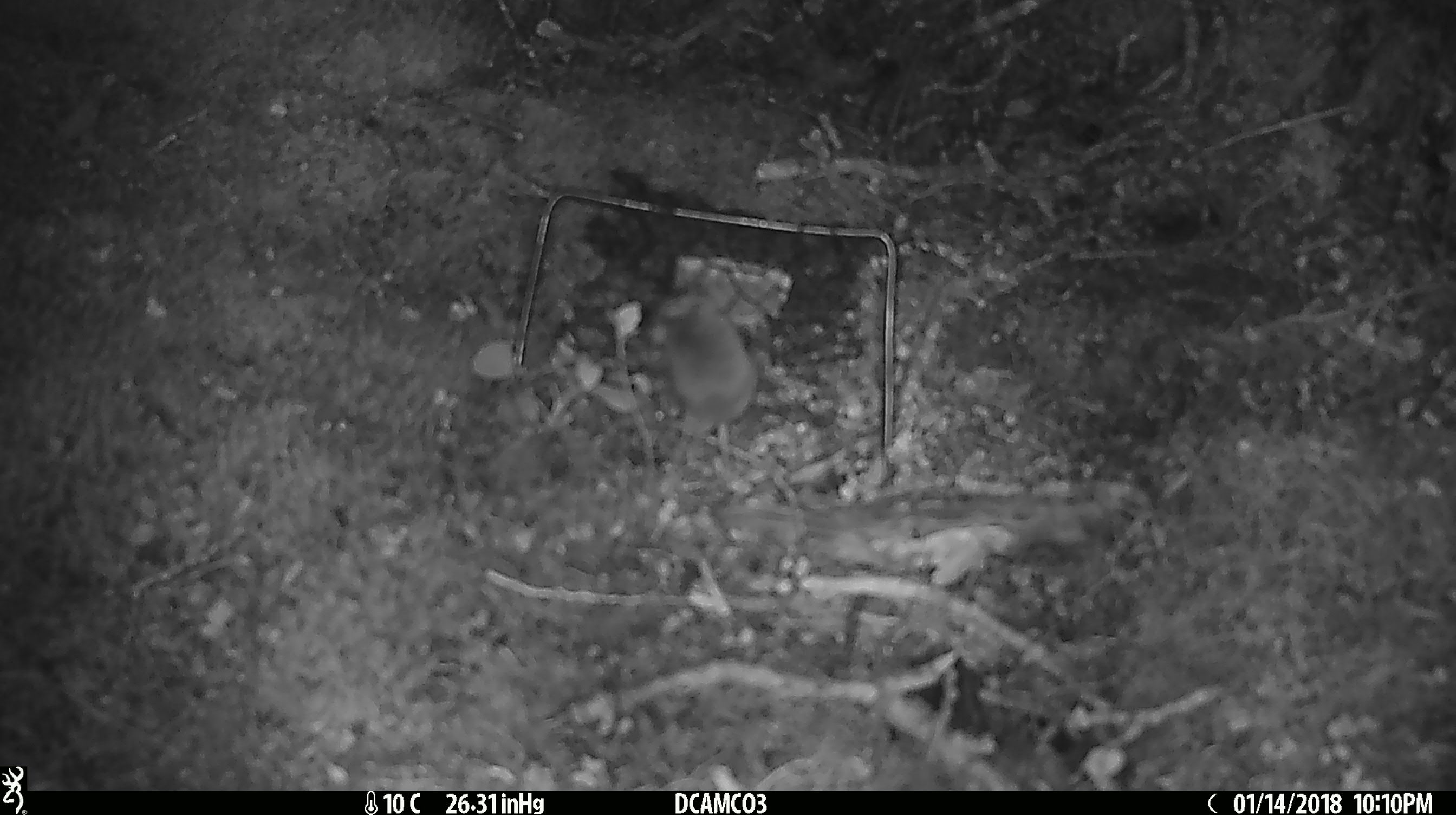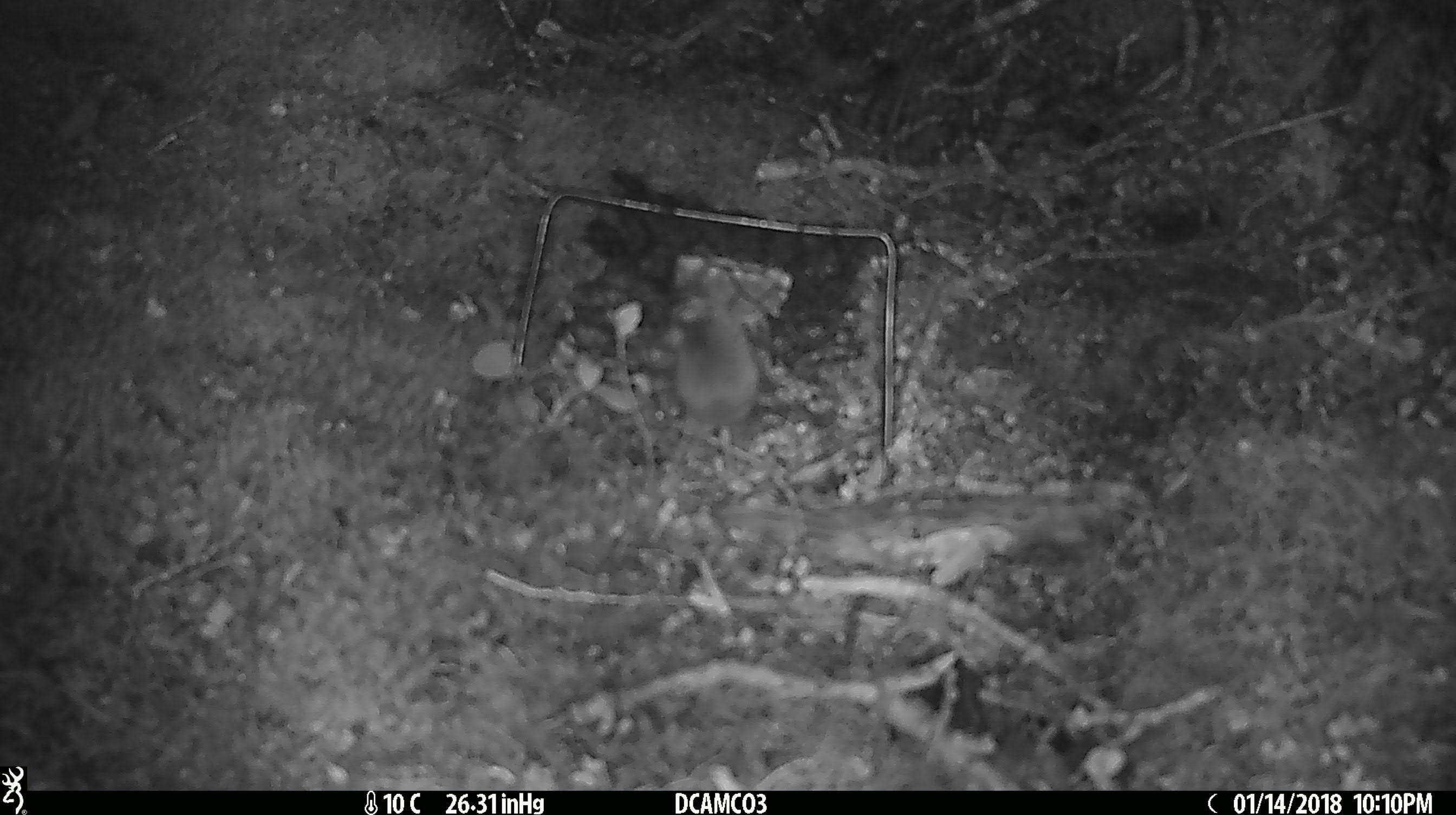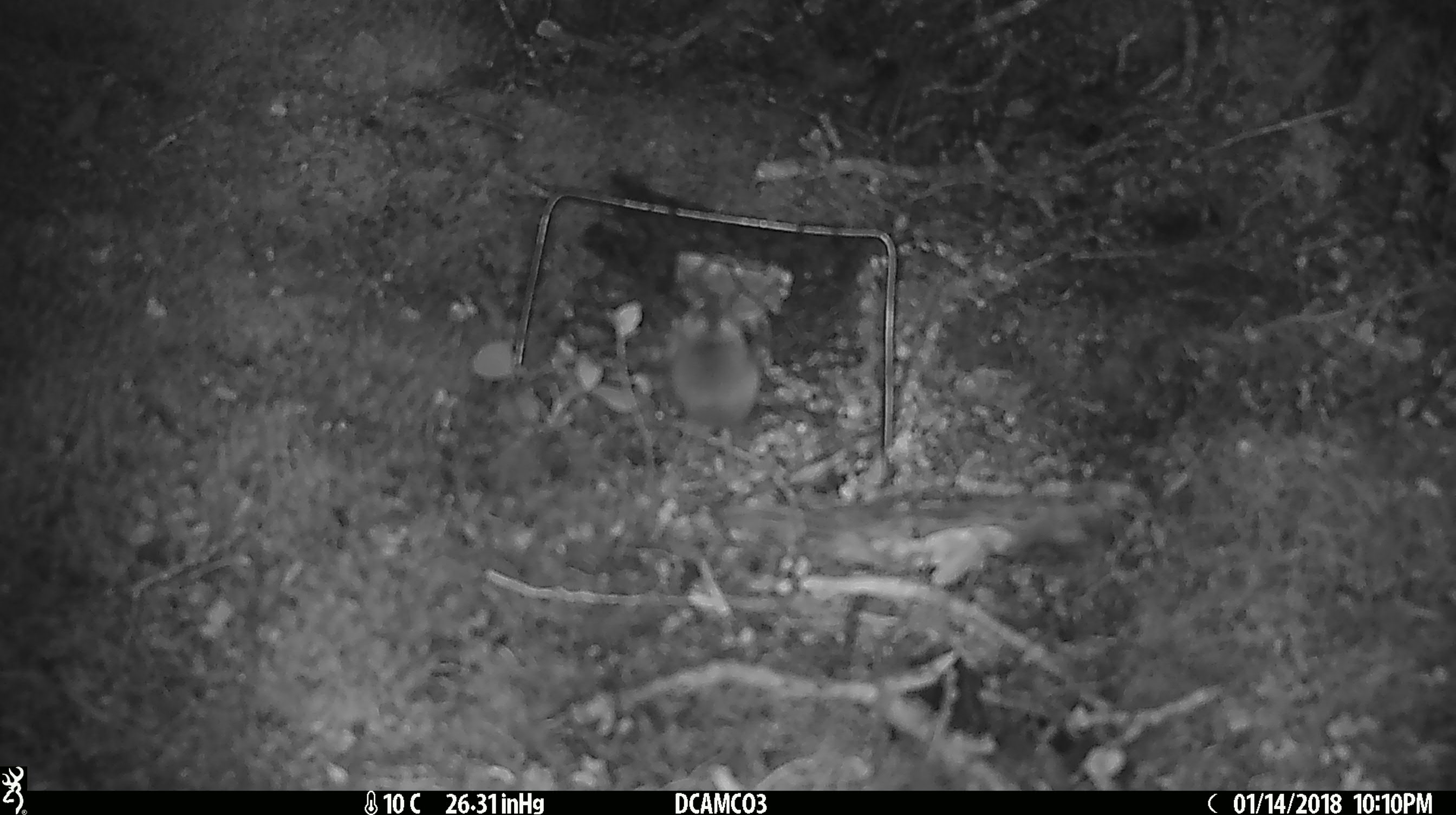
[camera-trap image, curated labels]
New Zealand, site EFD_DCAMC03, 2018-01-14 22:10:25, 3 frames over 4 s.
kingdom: Animalia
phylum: Chordata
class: Mammalia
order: Rodentia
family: Muridae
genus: Mus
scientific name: Mus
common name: mouse